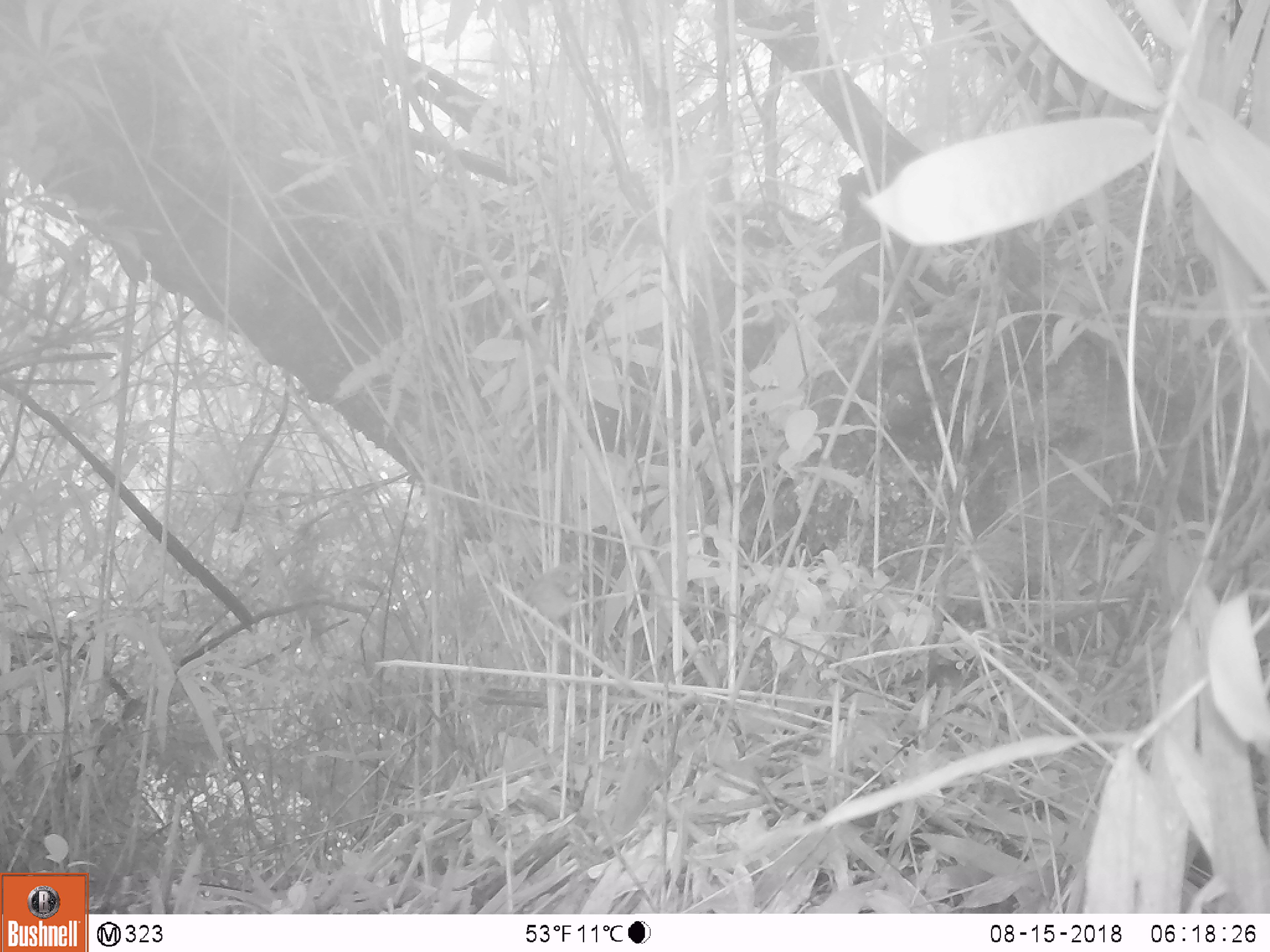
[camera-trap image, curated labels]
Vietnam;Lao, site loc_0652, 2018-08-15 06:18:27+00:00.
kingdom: Animalia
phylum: Chordata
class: Aves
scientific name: Aves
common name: bird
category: unidentified bird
Unidentified bird (bird) (Aves). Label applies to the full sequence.